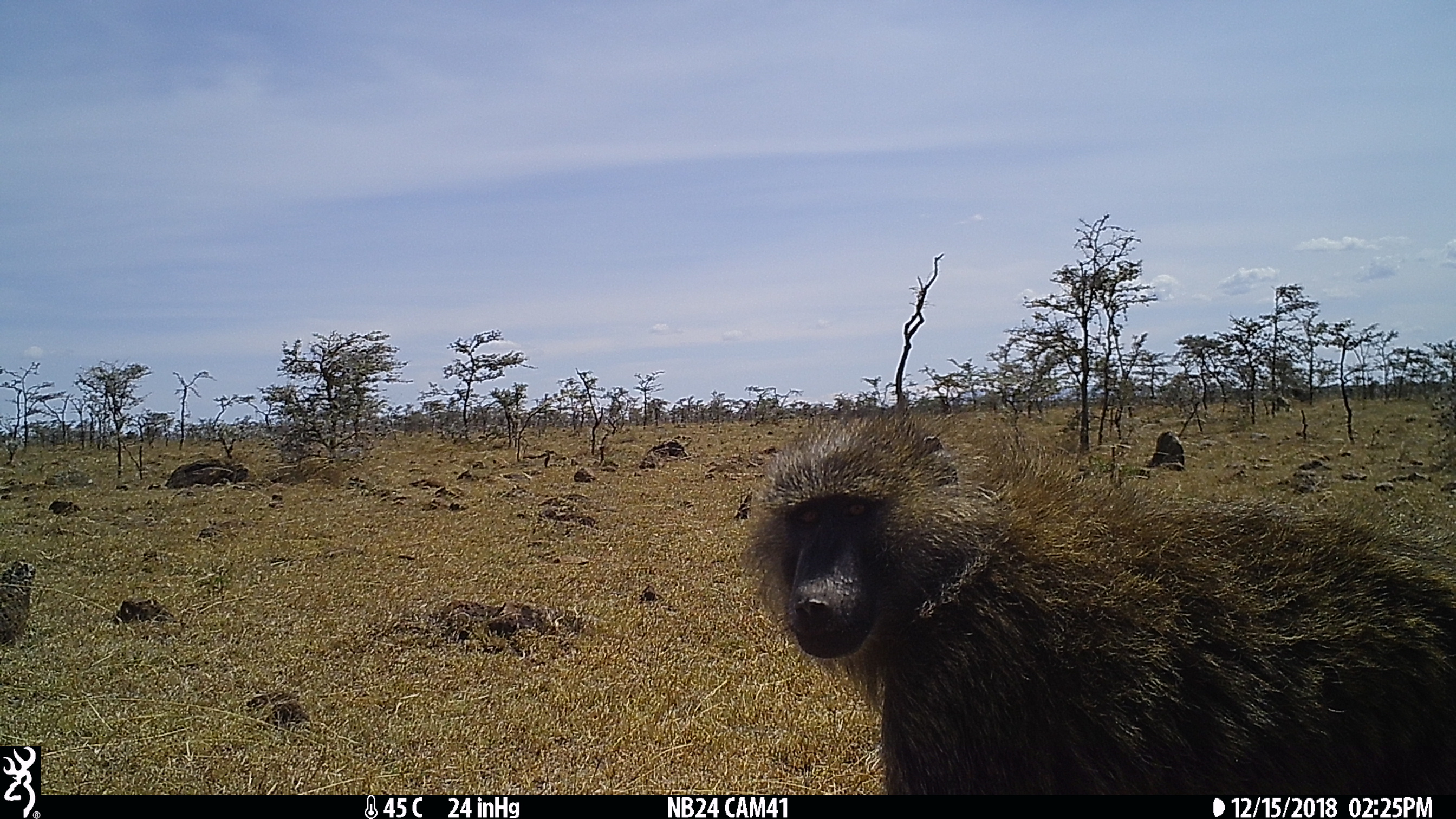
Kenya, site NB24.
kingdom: Animalia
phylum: Chordata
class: Mammalia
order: Primates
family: Cercopithecidae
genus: Papio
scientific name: Papio anubis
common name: olive baboon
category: baboon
Baboon (olive baboon) (Papio anubis).